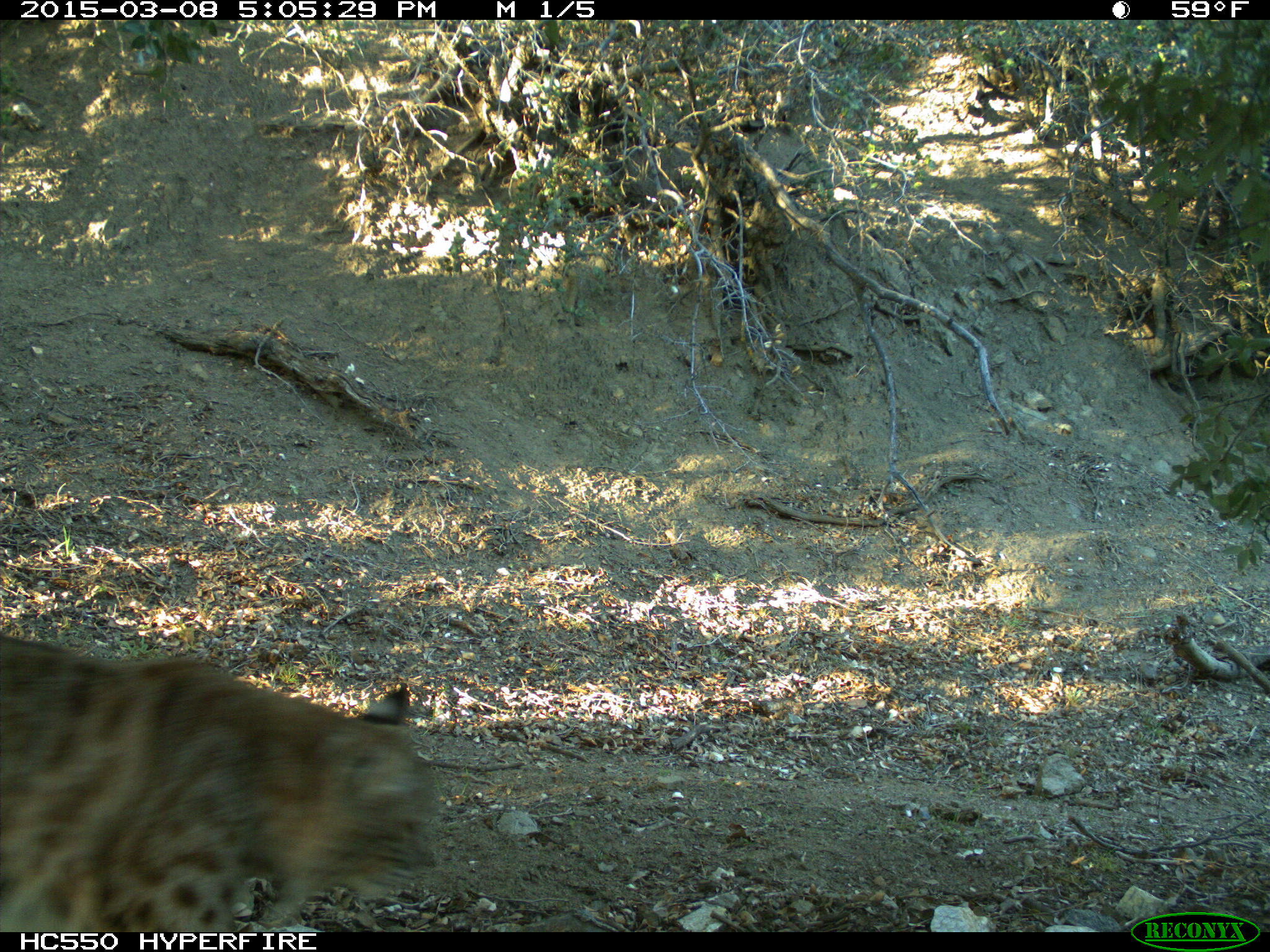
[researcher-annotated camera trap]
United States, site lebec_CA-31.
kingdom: Animalia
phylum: Chordata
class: Mammalia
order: Carnivora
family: Felidae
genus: Lynx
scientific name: Lynx rufus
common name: bobcat